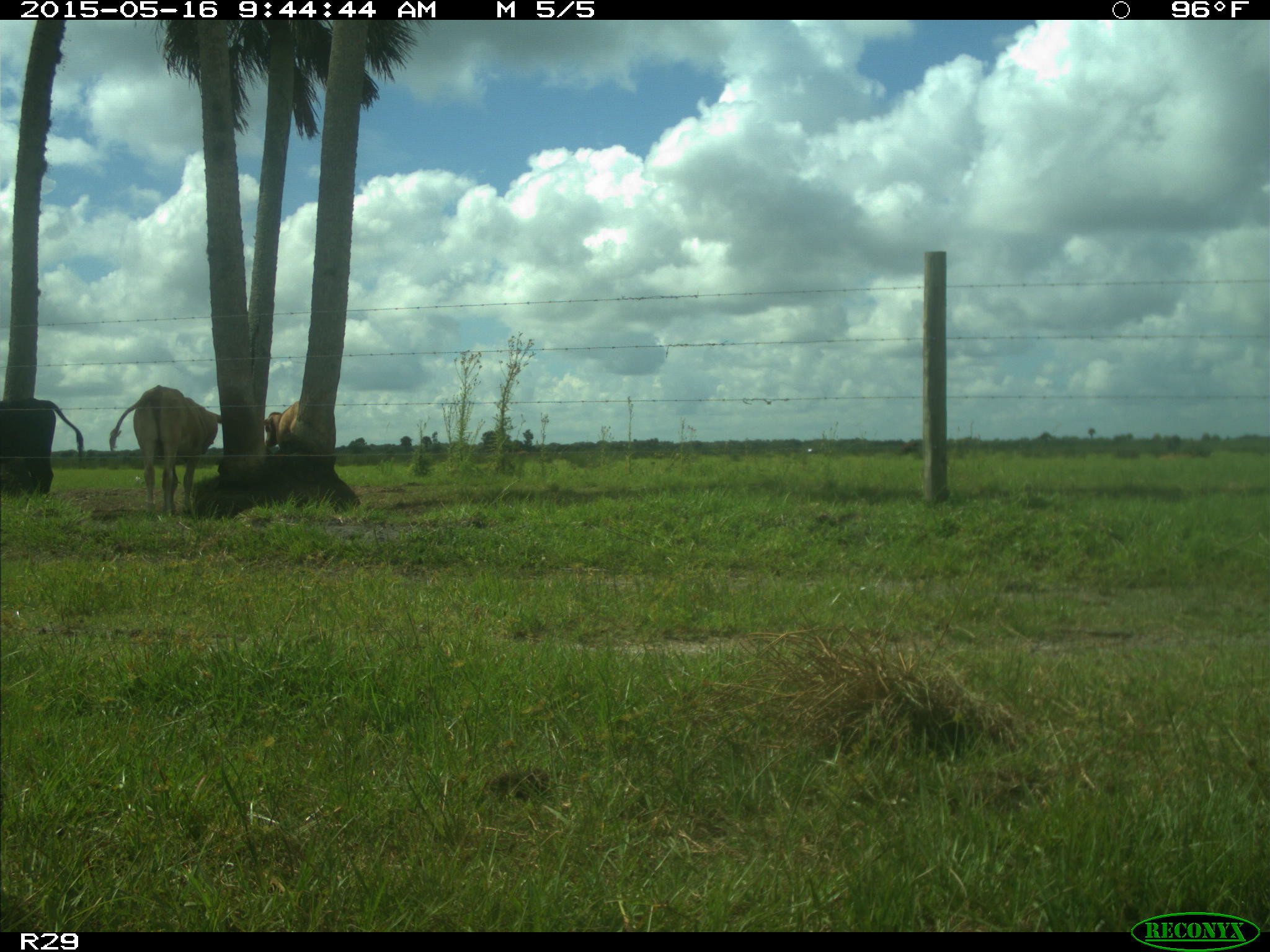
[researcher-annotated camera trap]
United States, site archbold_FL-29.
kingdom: Animalia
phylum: Chordata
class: Mammalia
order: Artiodactyla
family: Bovidae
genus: Bos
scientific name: Bos taurus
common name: domestic cow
Bos taurus (domestic cow).